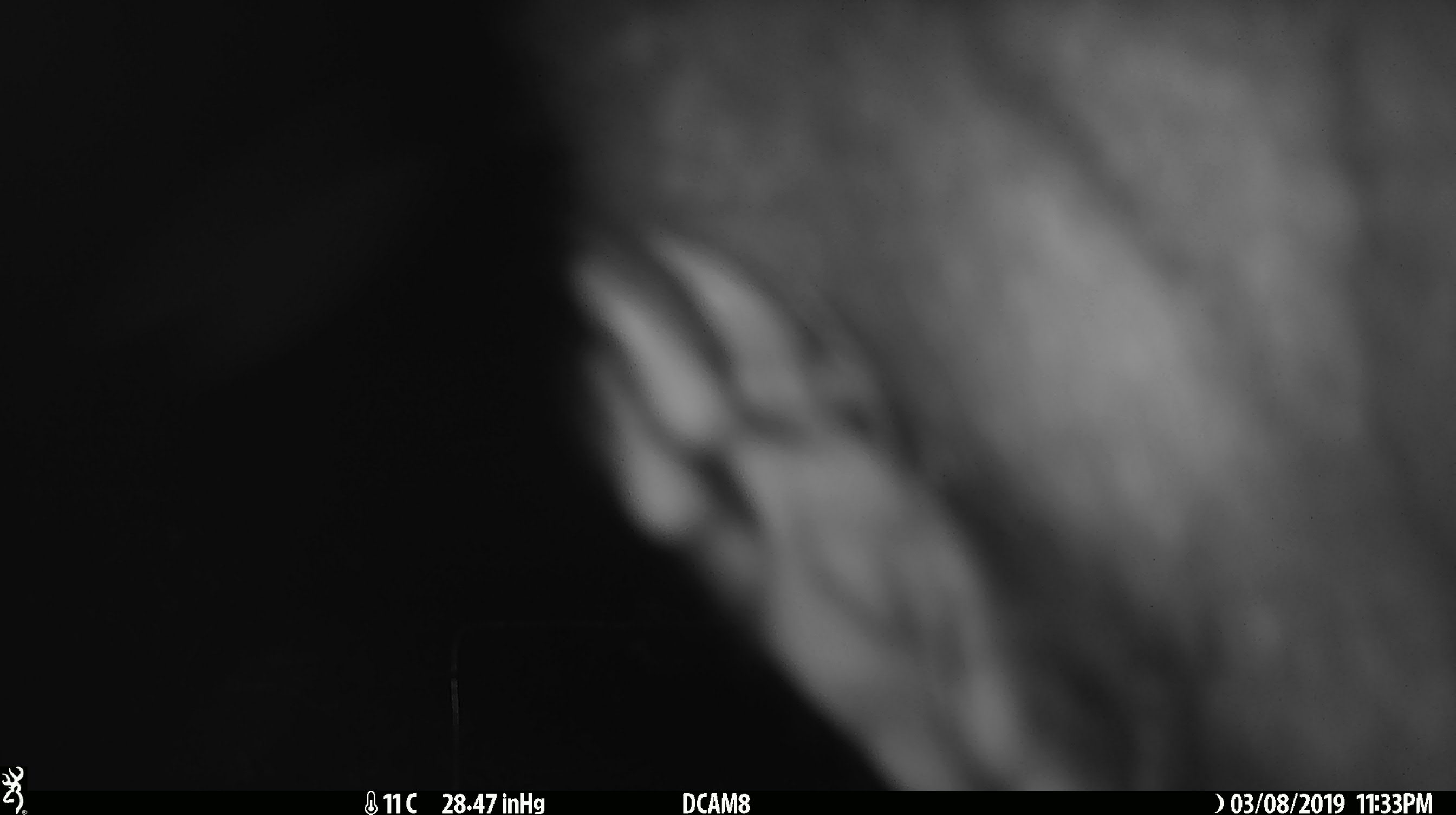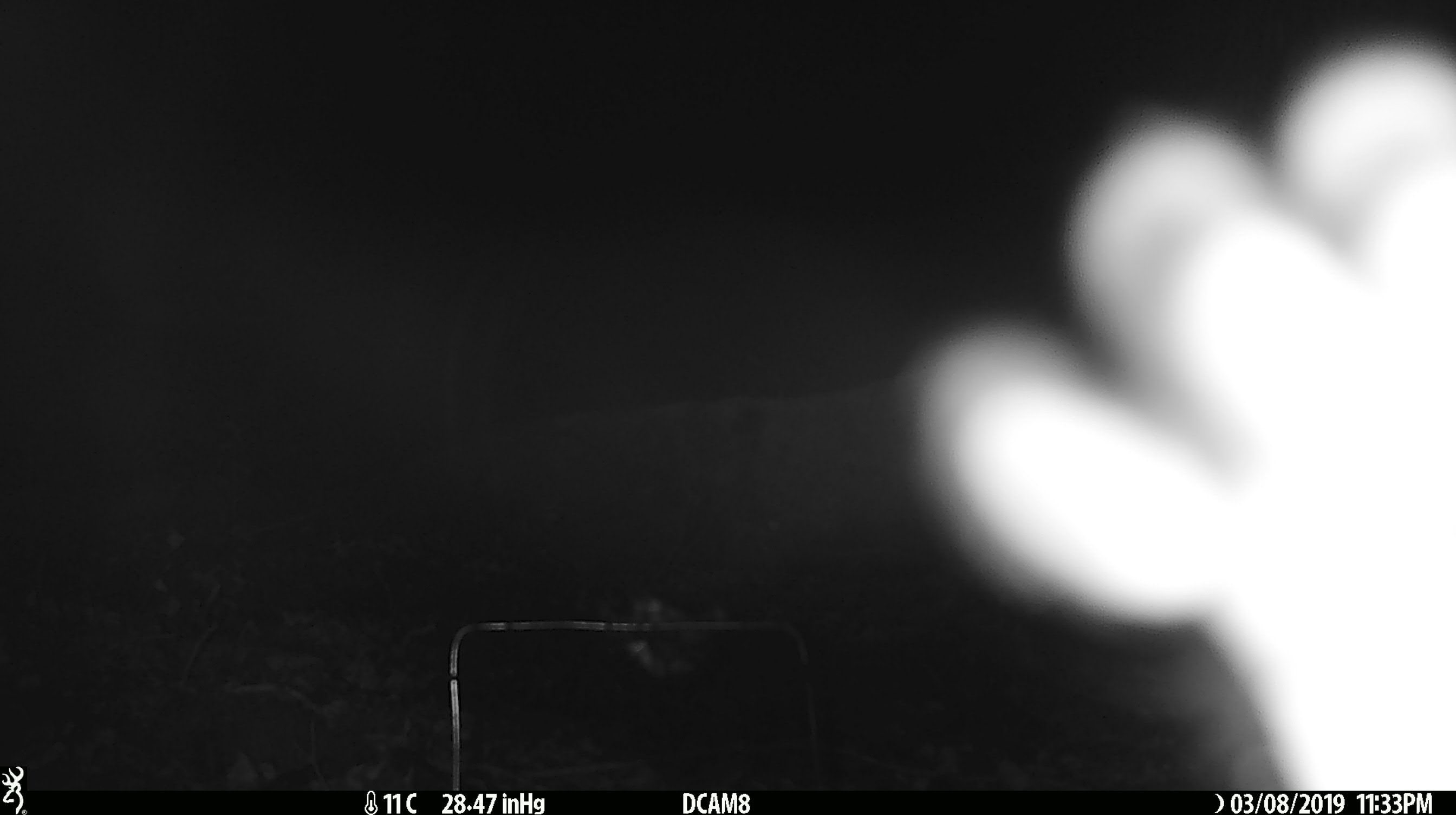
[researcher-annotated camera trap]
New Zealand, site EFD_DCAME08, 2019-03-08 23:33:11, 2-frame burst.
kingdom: Animalia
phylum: Chordata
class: Mammalia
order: Diprotodontia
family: Phalangeridae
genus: Trichosurus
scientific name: Trichosurus vulpecula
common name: common brushtail possum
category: possum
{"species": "possum (common brushtail possum) (Trichosurus vulpecula)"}